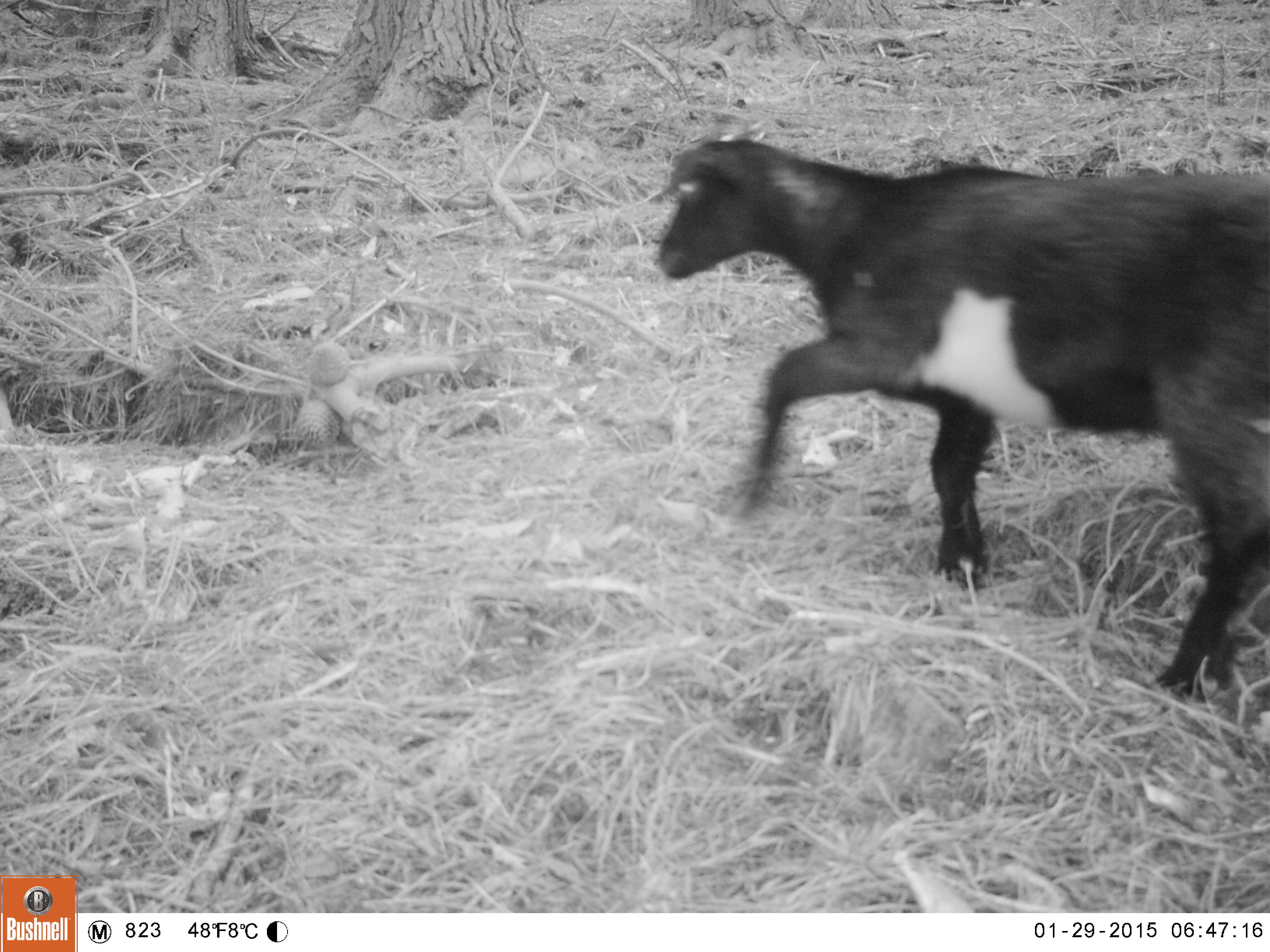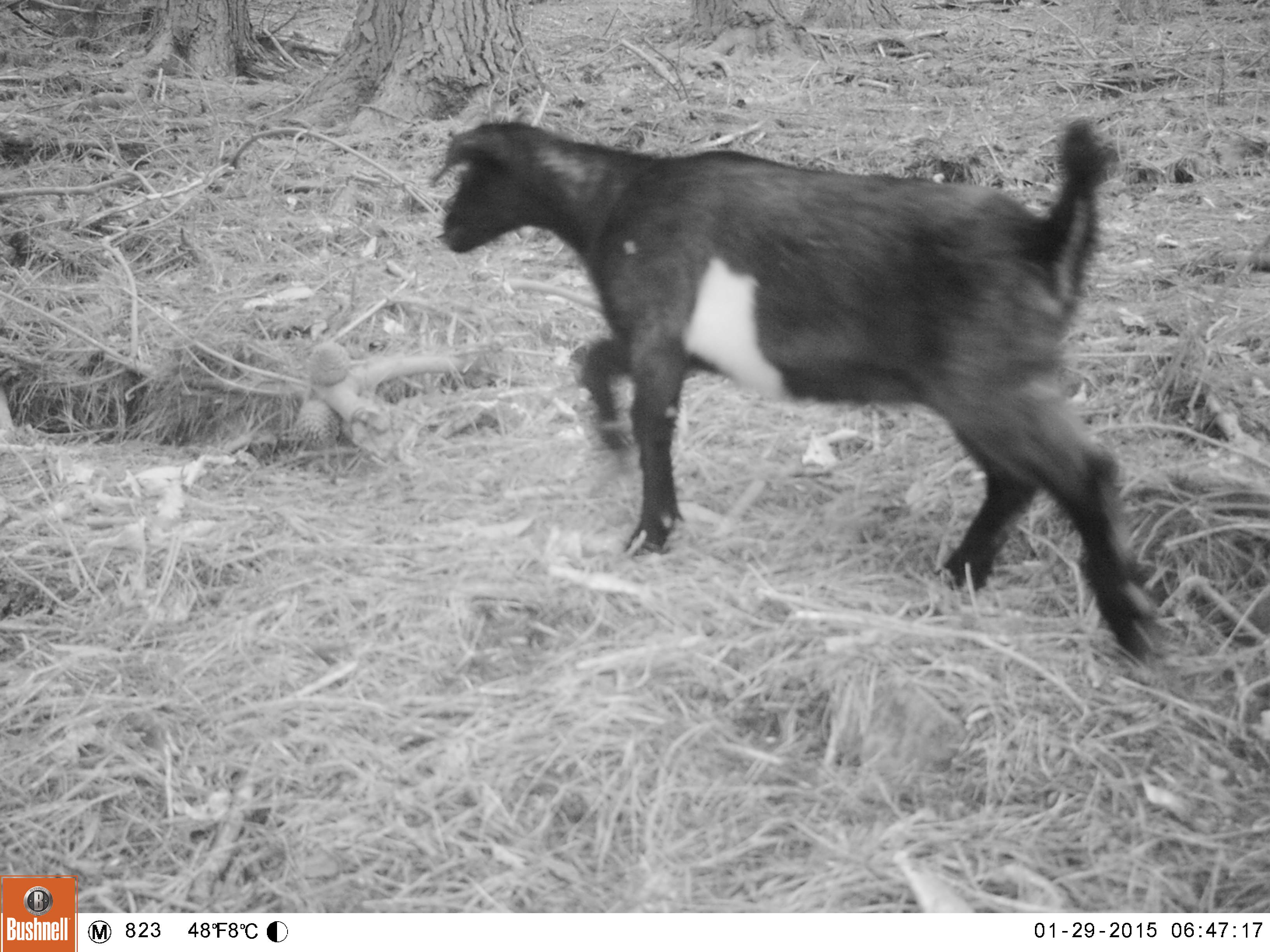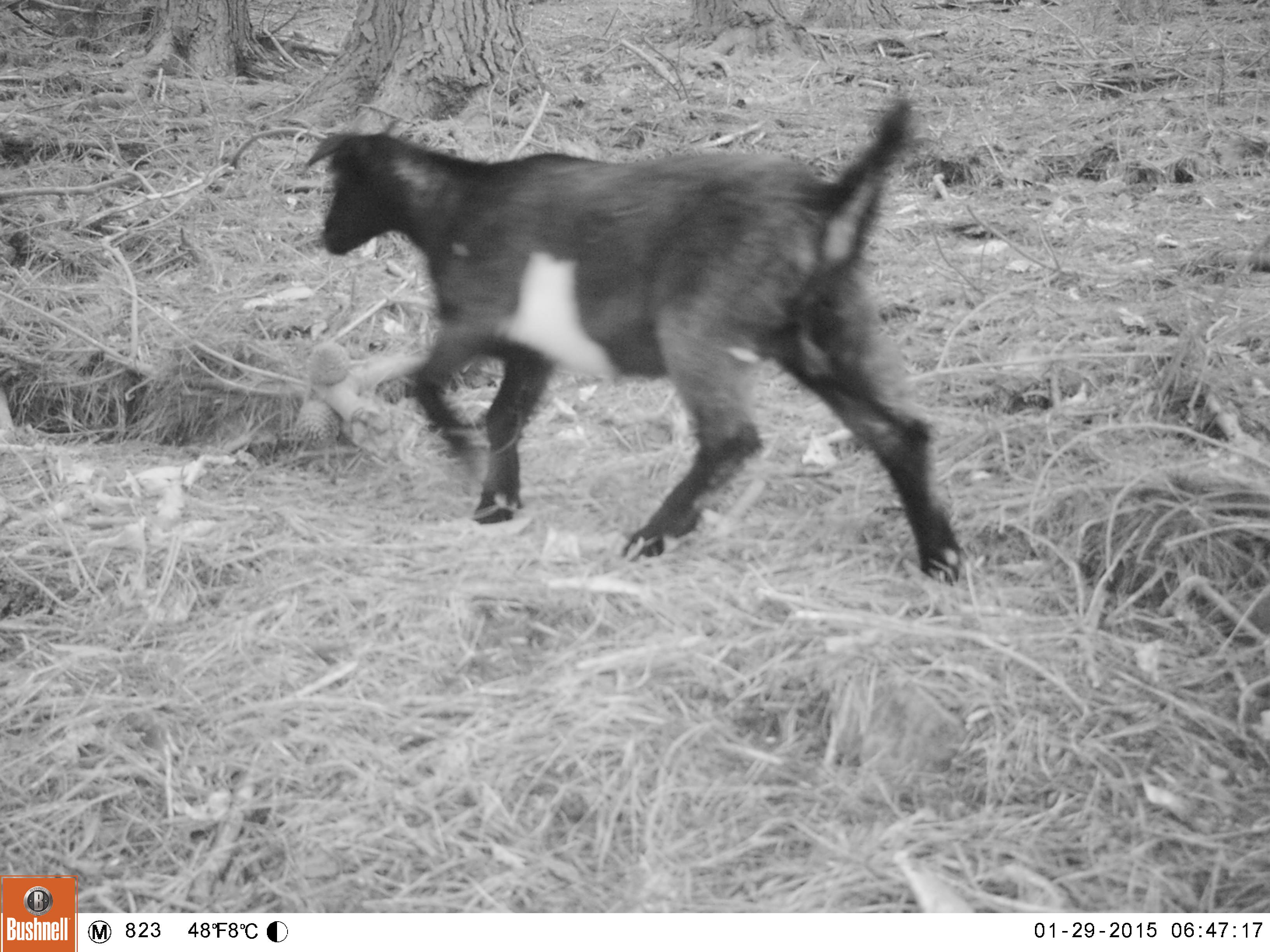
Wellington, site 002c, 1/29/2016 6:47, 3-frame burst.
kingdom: Animalia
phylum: Chordata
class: Mammalia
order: Artiodactyla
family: Bovidae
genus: Capra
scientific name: Capra hircus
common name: goat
Goat (Capra hircus).